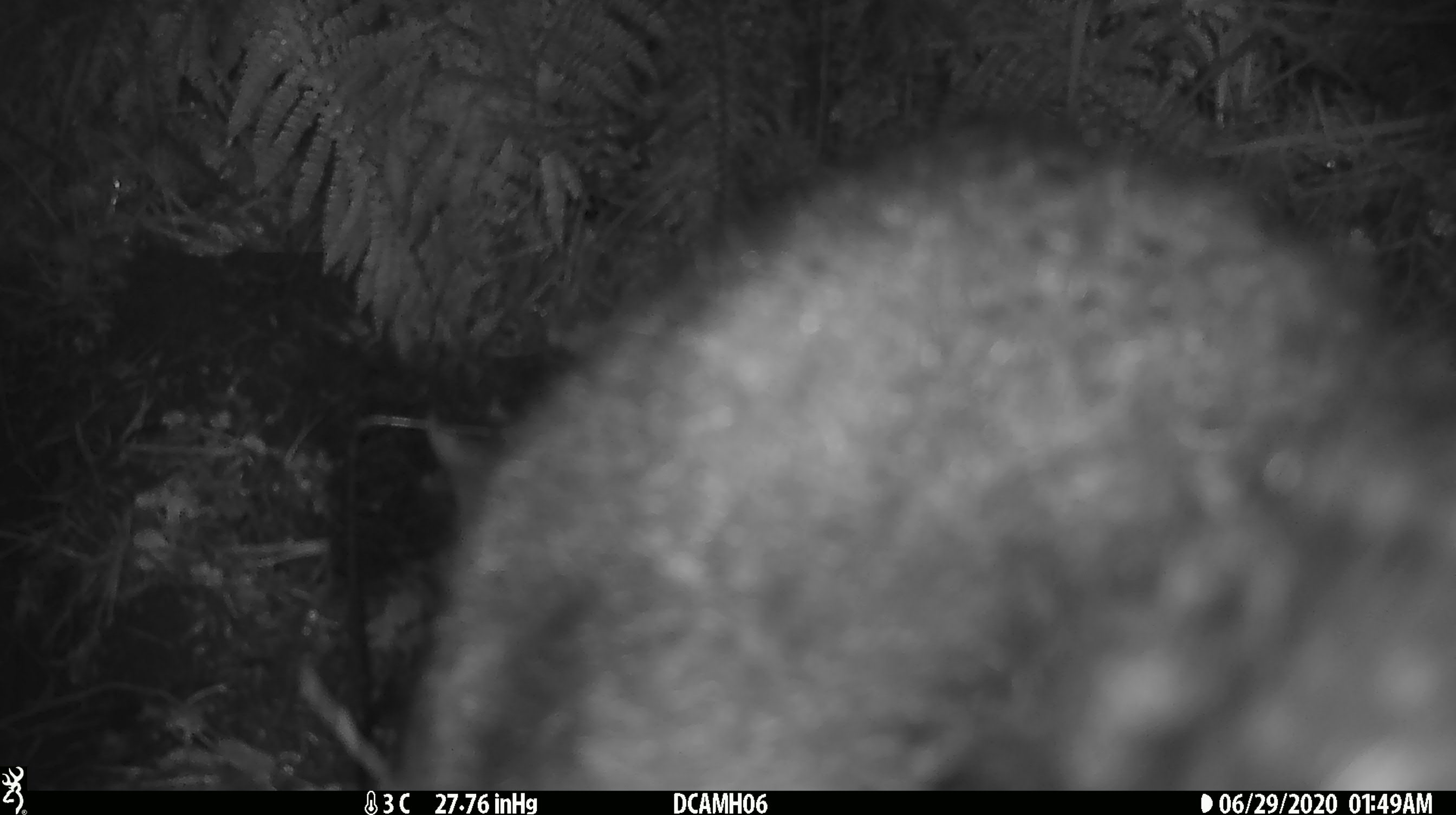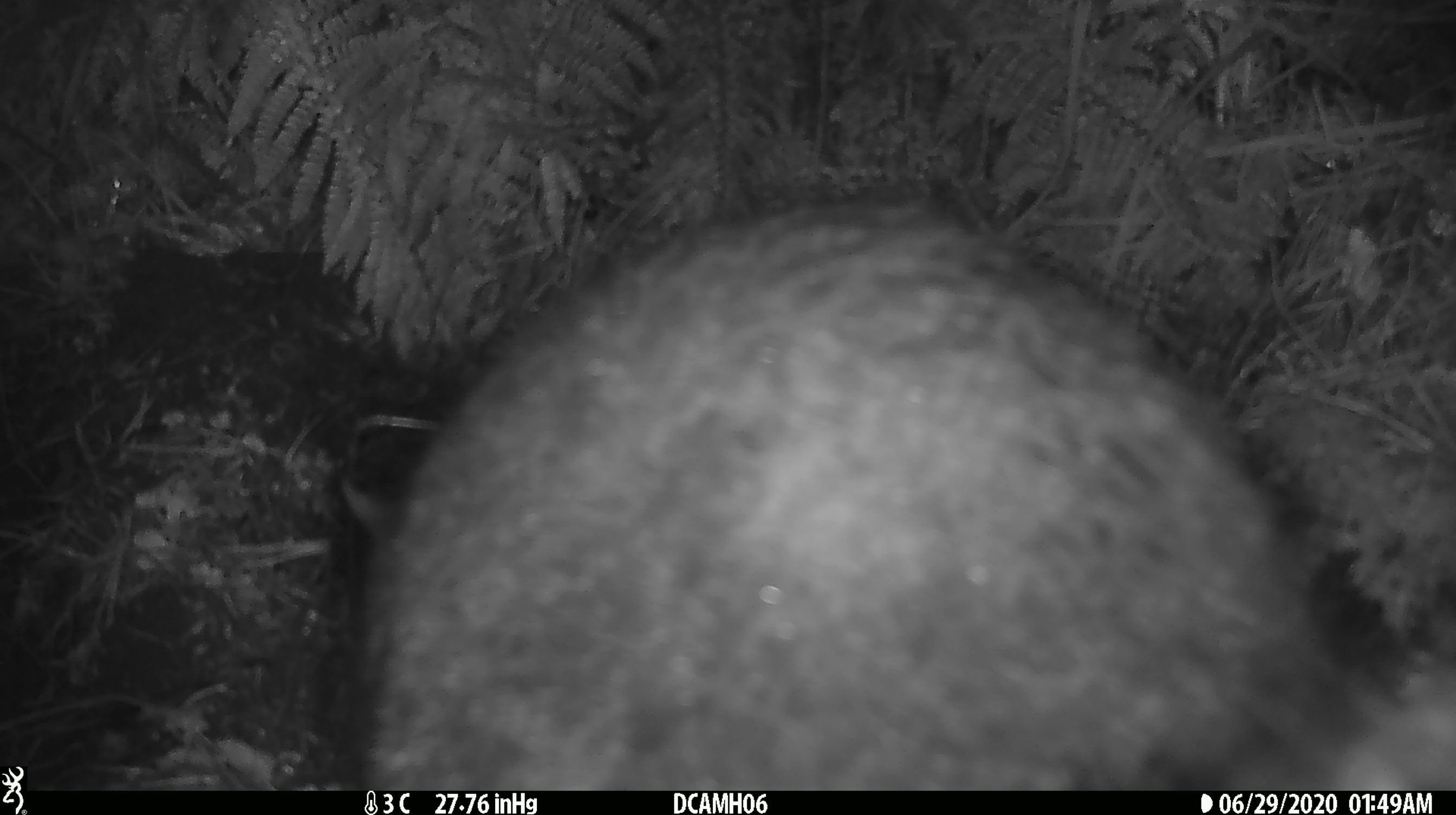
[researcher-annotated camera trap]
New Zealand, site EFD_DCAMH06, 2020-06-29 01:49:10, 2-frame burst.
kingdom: Animalia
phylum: Chordata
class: Mammalia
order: Diprotodontia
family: Phalangeridae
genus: Trichosurus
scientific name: Trichosurus vulpecula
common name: common brushtail possum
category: possum